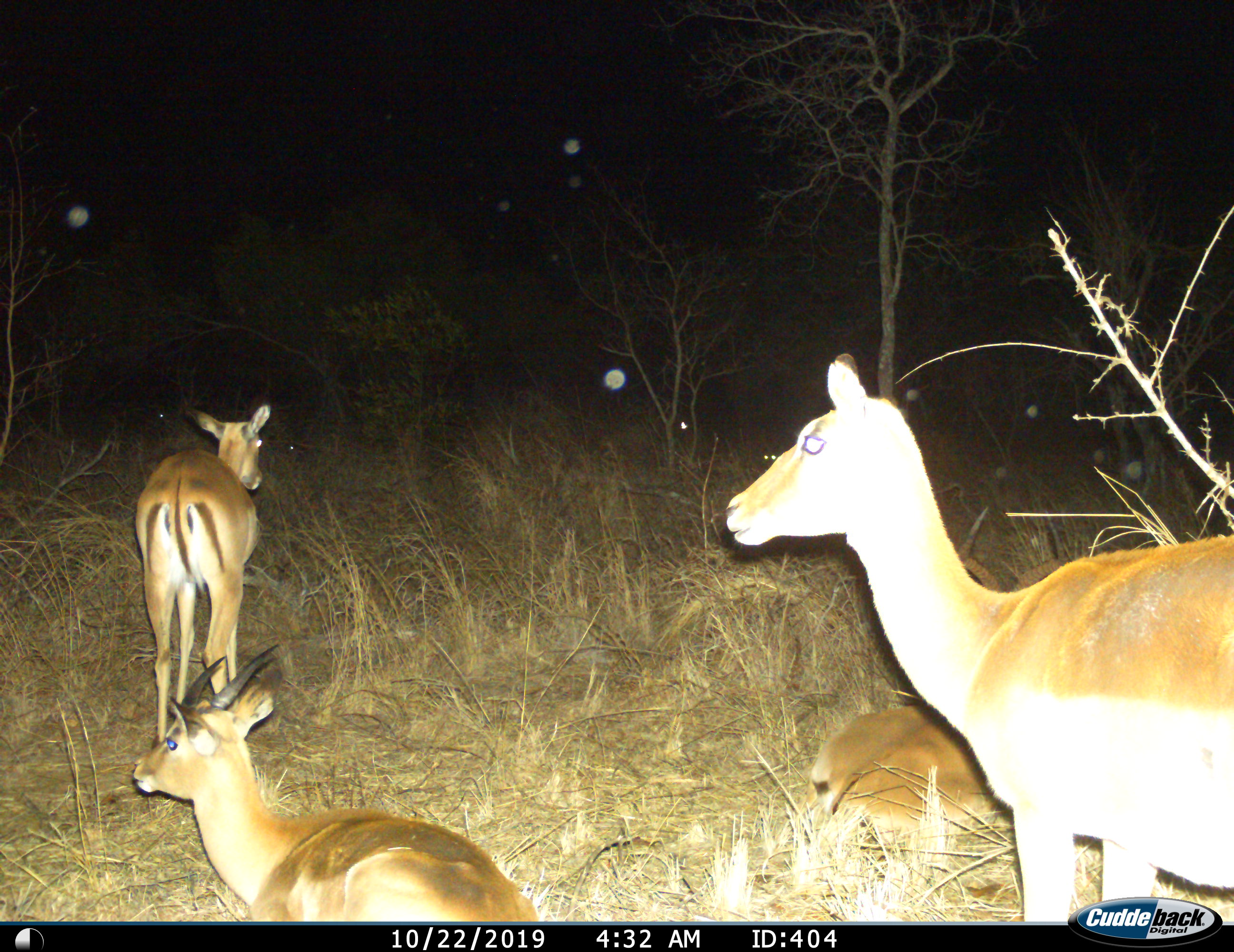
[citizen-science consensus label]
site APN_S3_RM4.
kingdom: Animalia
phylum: Chordata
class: Mammalia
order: Artiodactyla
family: Bovidae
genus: Aepyceros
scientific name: Aepyceros melampus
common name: impala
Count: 4.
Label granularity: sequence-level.